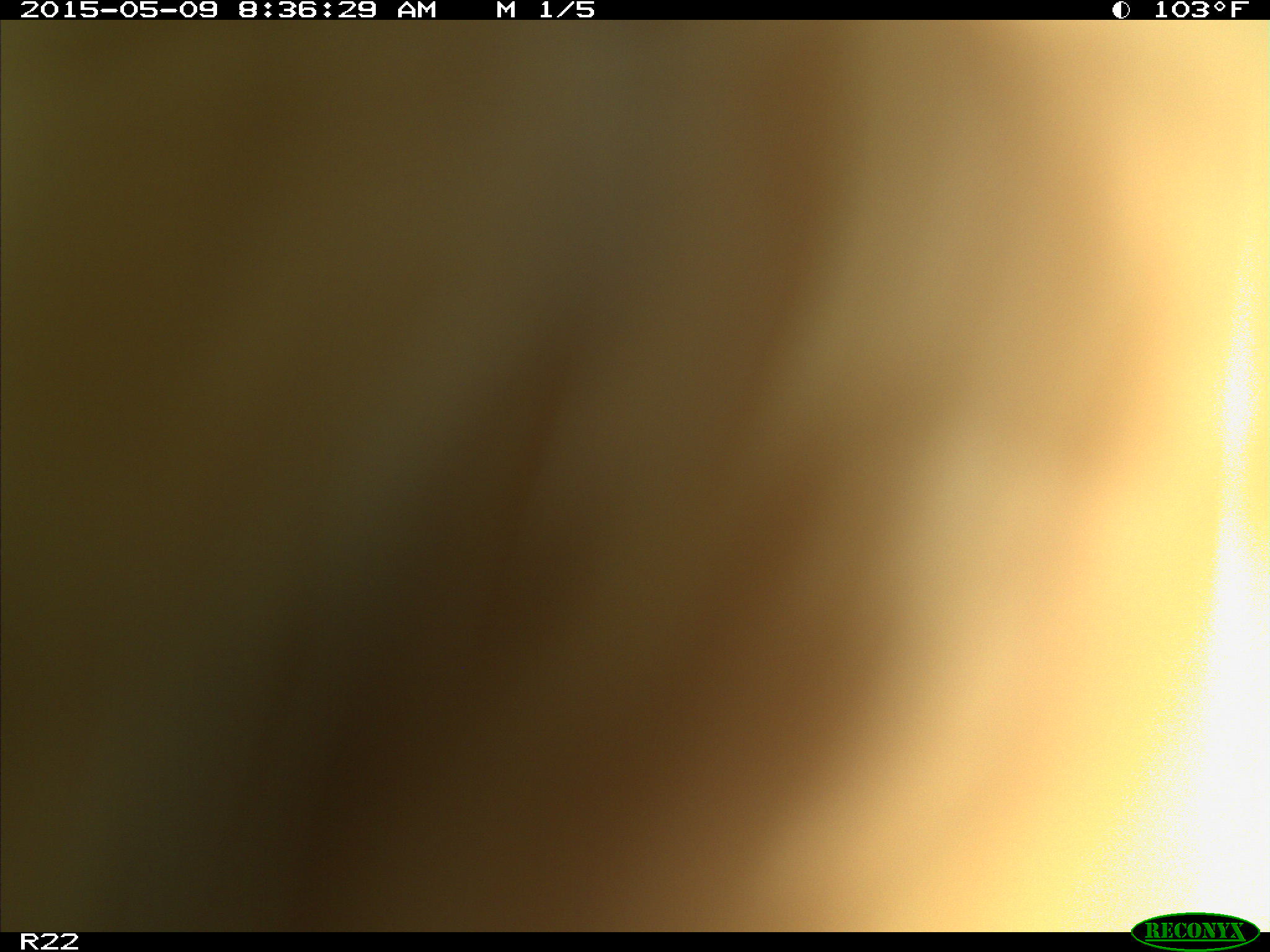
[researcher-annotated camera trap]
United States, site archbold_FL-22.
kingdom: Animalia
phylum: Chordata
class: Mammalia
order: Artiodactyla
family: Bovidae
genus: Bos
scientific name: Bos taurus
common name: domestic cow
Bos taurus (domestic cow).